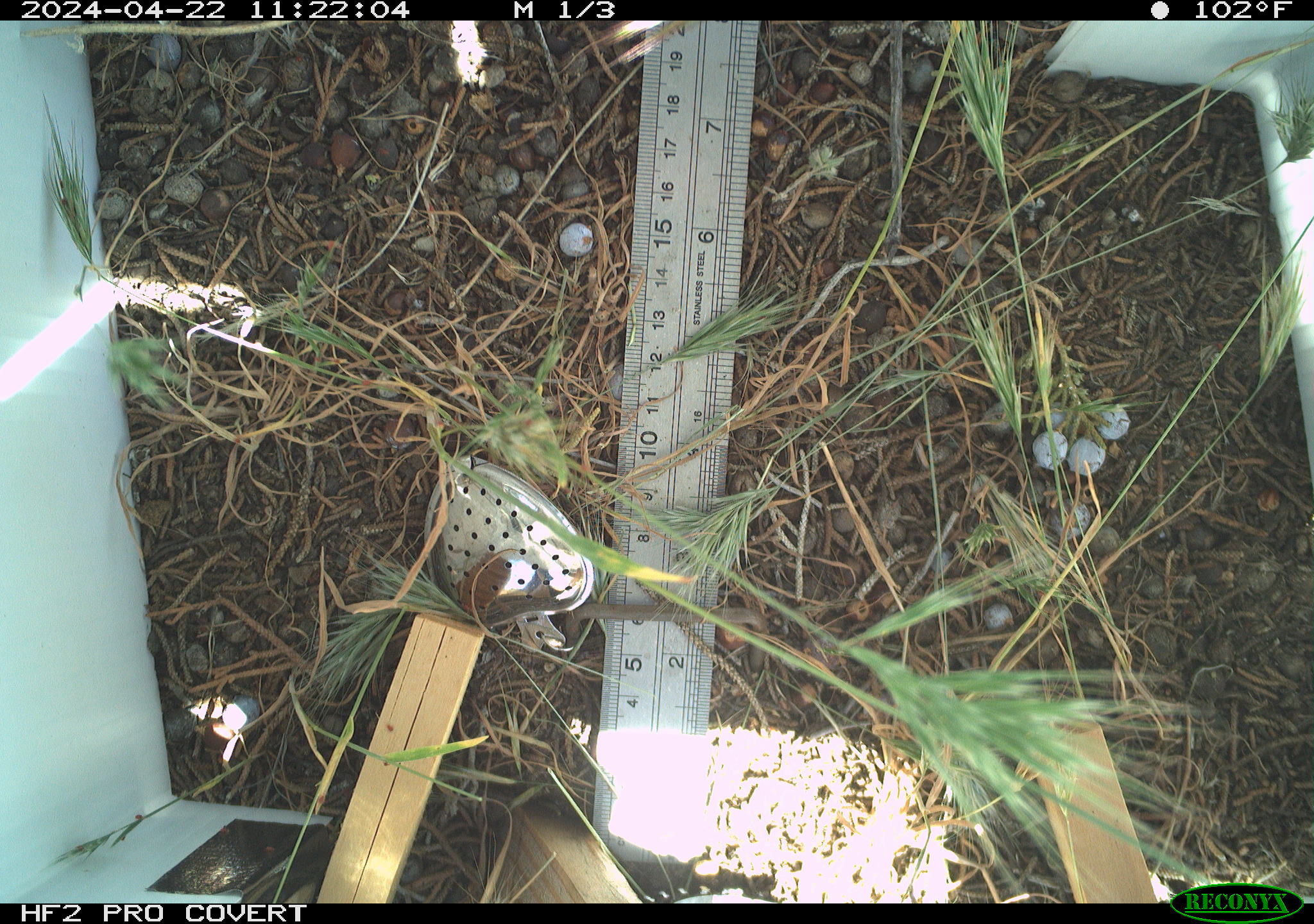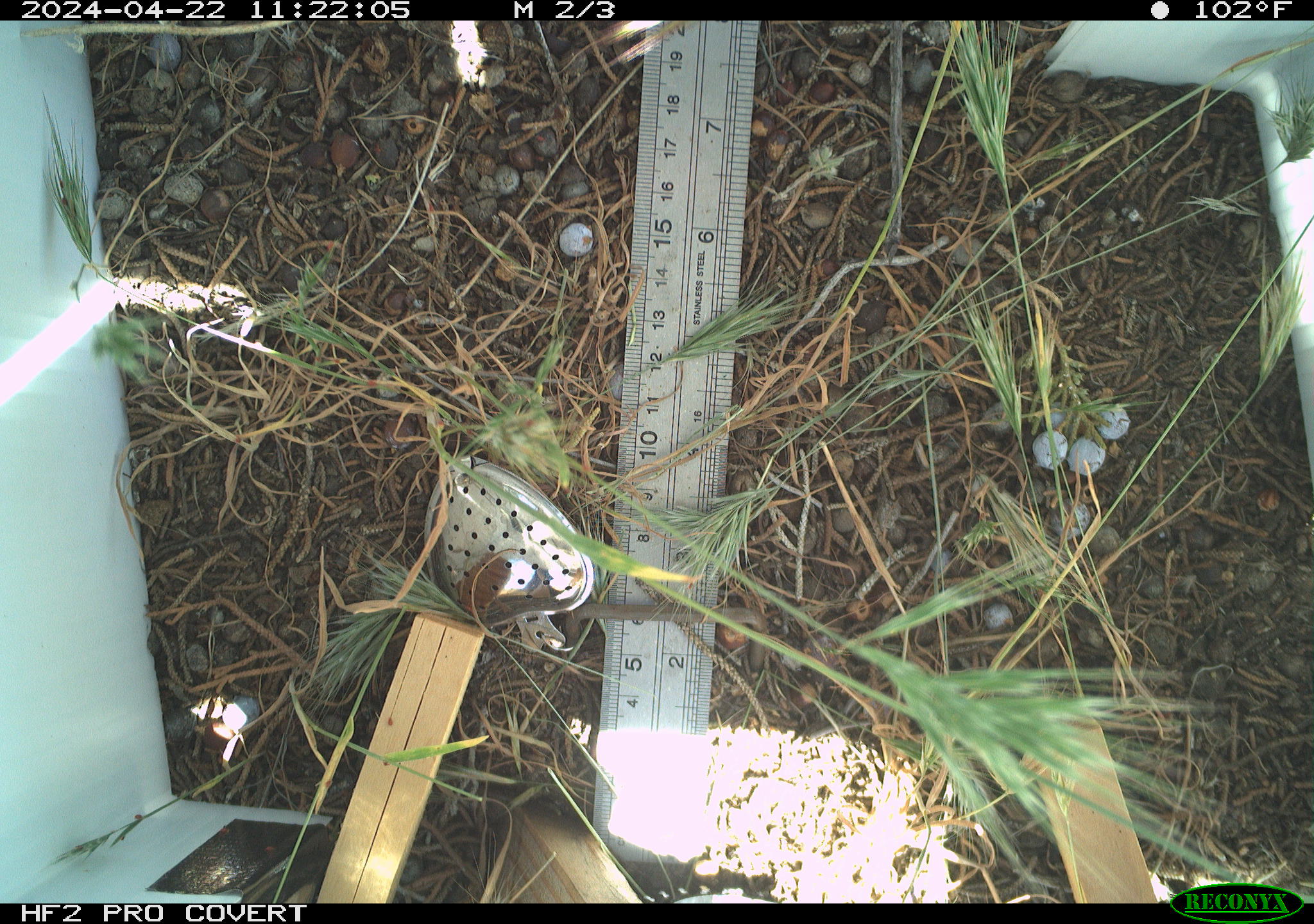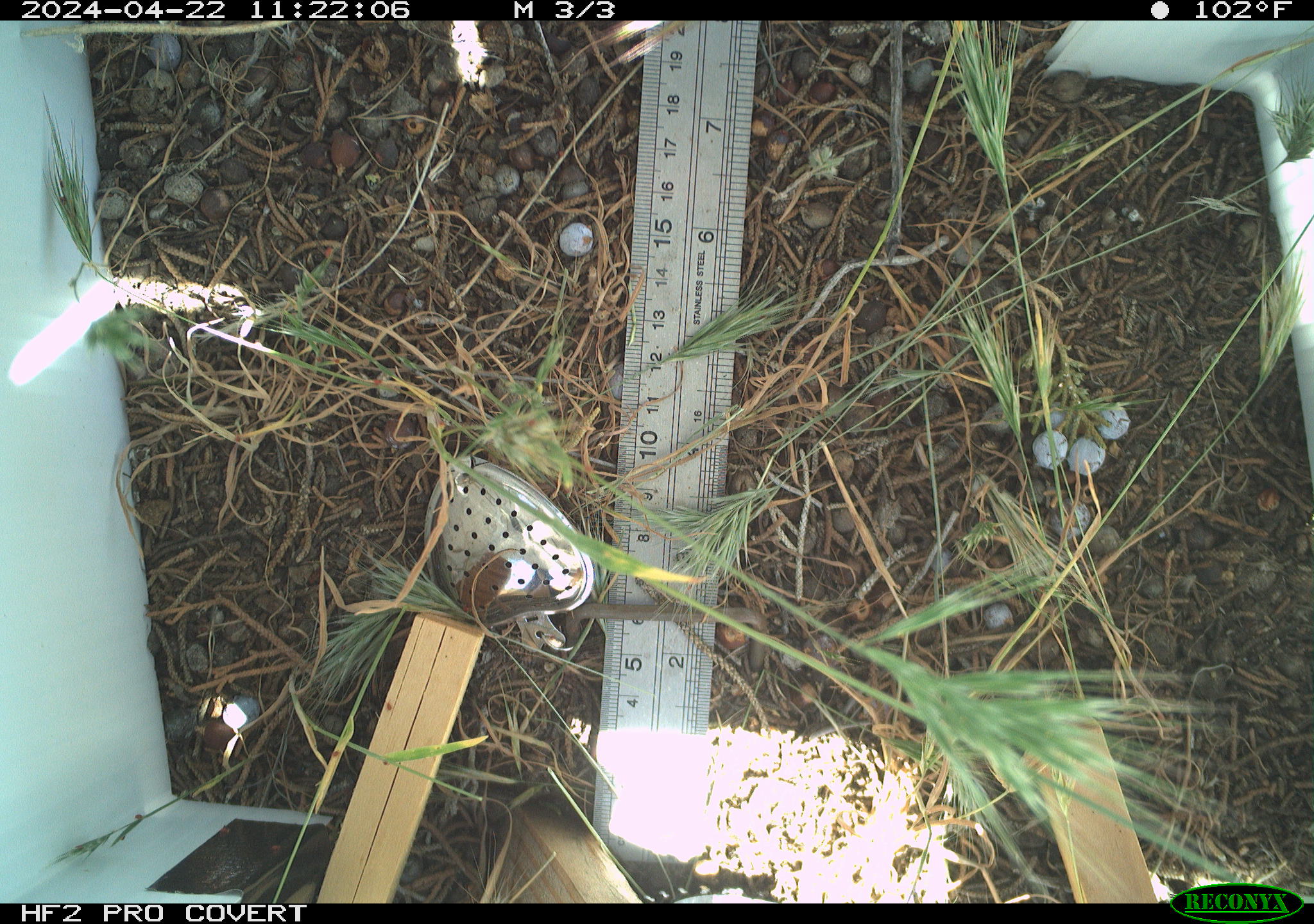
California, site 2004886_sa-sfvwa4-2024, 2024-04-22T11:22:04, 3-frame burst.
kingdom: Animalia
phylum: Arthropoda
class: Insecta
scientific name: Insecta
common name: insect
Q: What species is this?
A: Insect (Insecta).